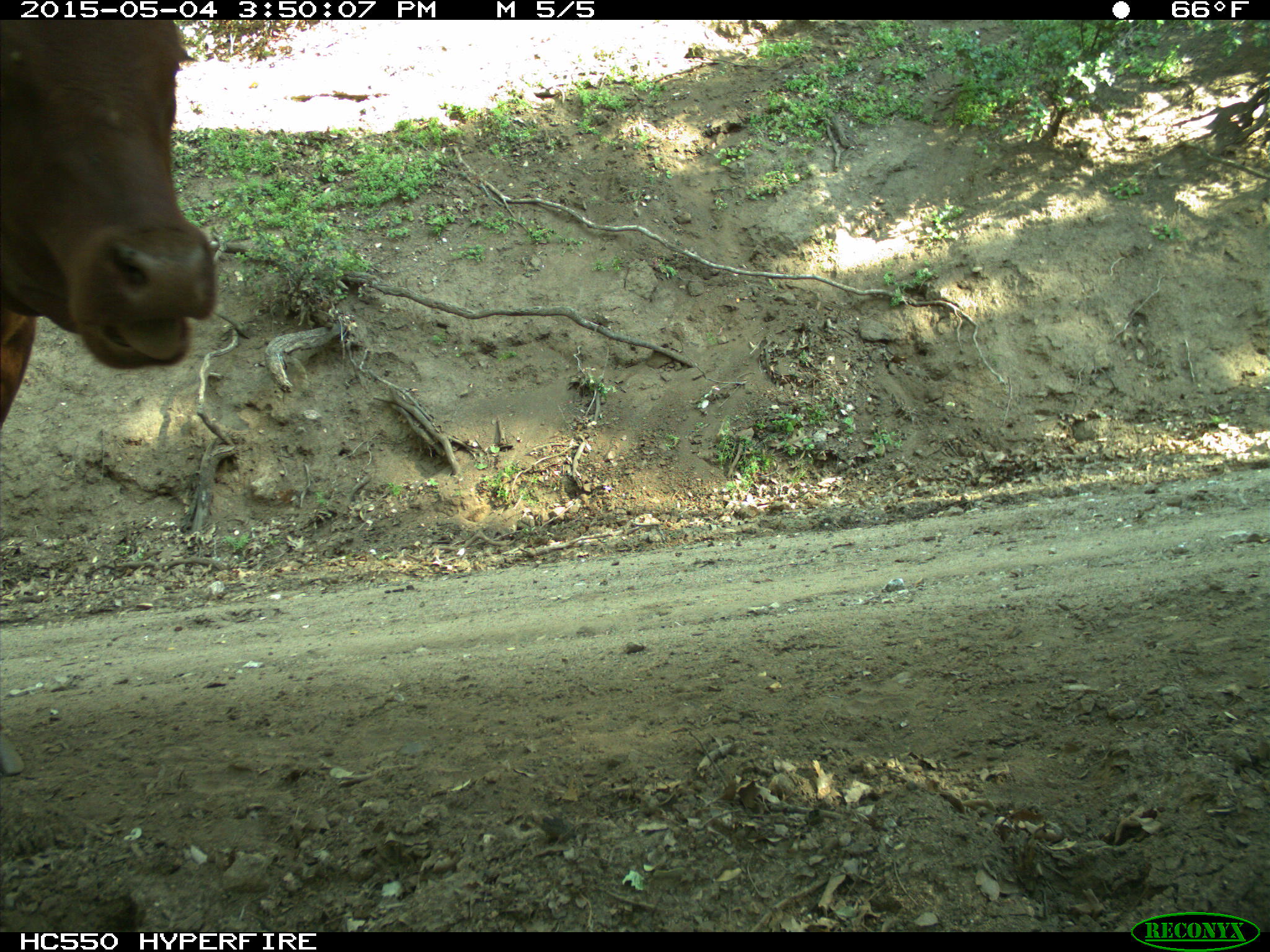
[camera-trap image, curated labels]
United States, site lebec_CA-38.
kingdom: Animalia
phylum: Chordata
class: Mammalia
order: Artiodactyla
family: Bovidae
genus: Bos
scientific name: Bos taurus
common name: domestic cow